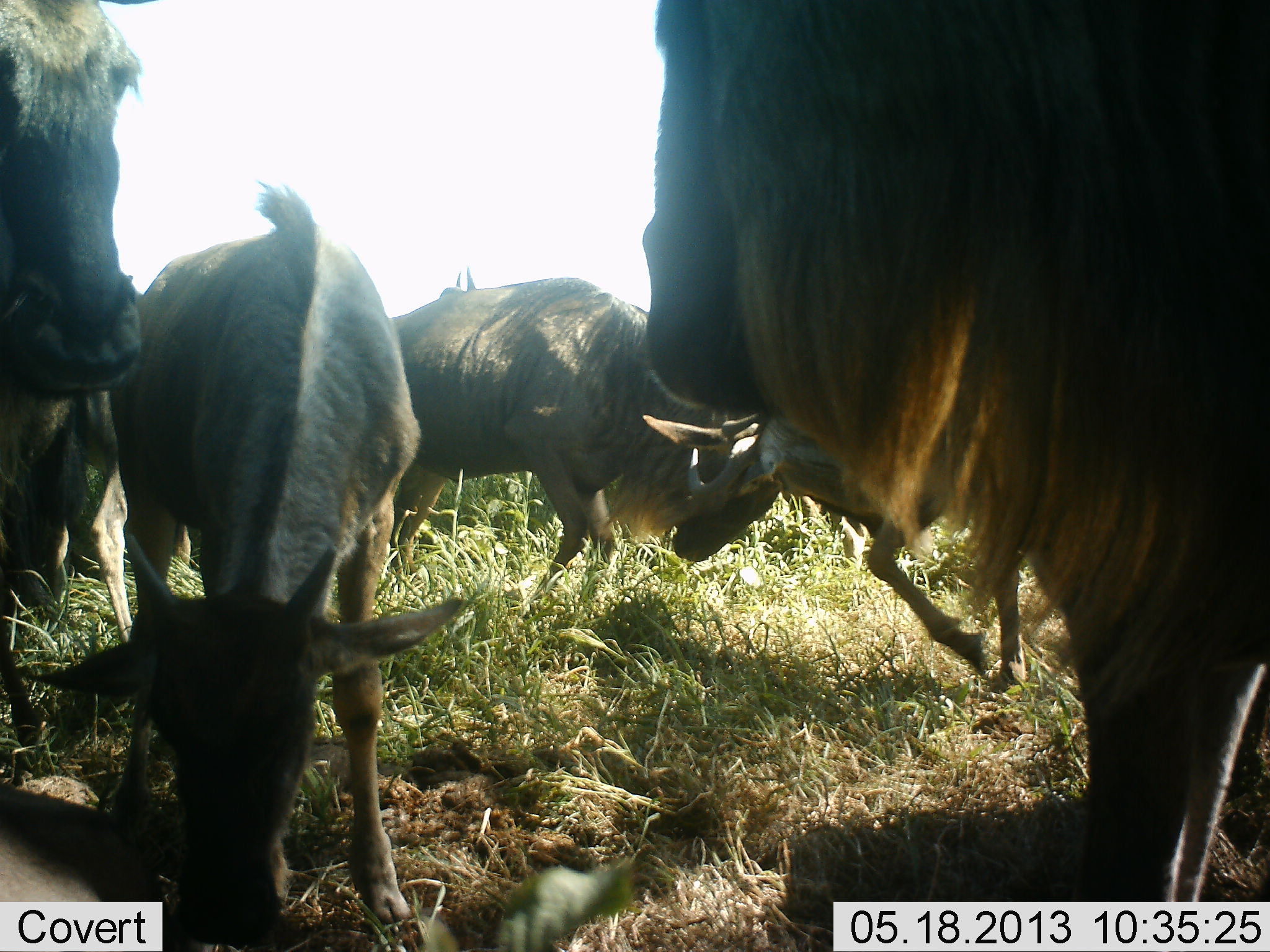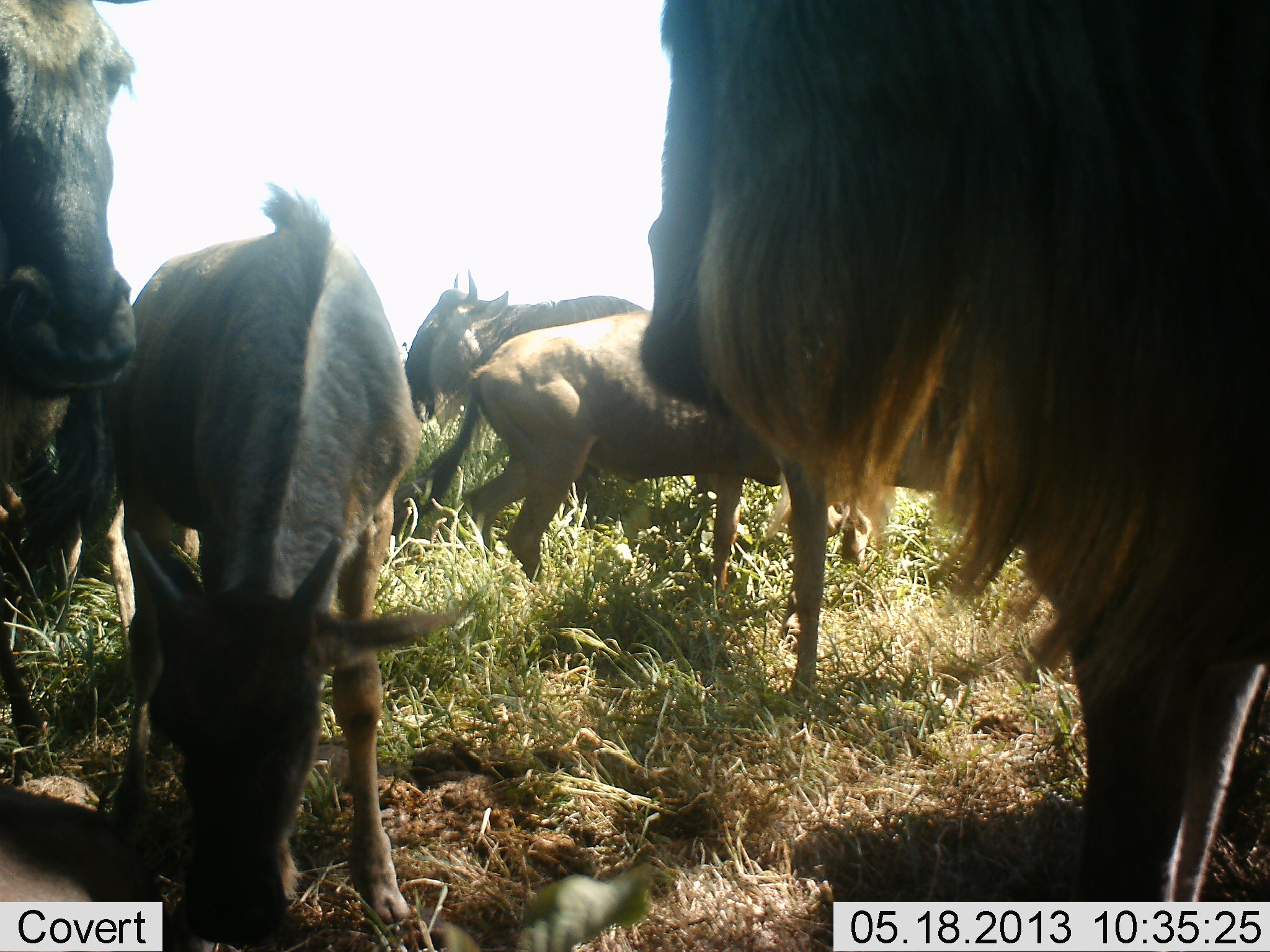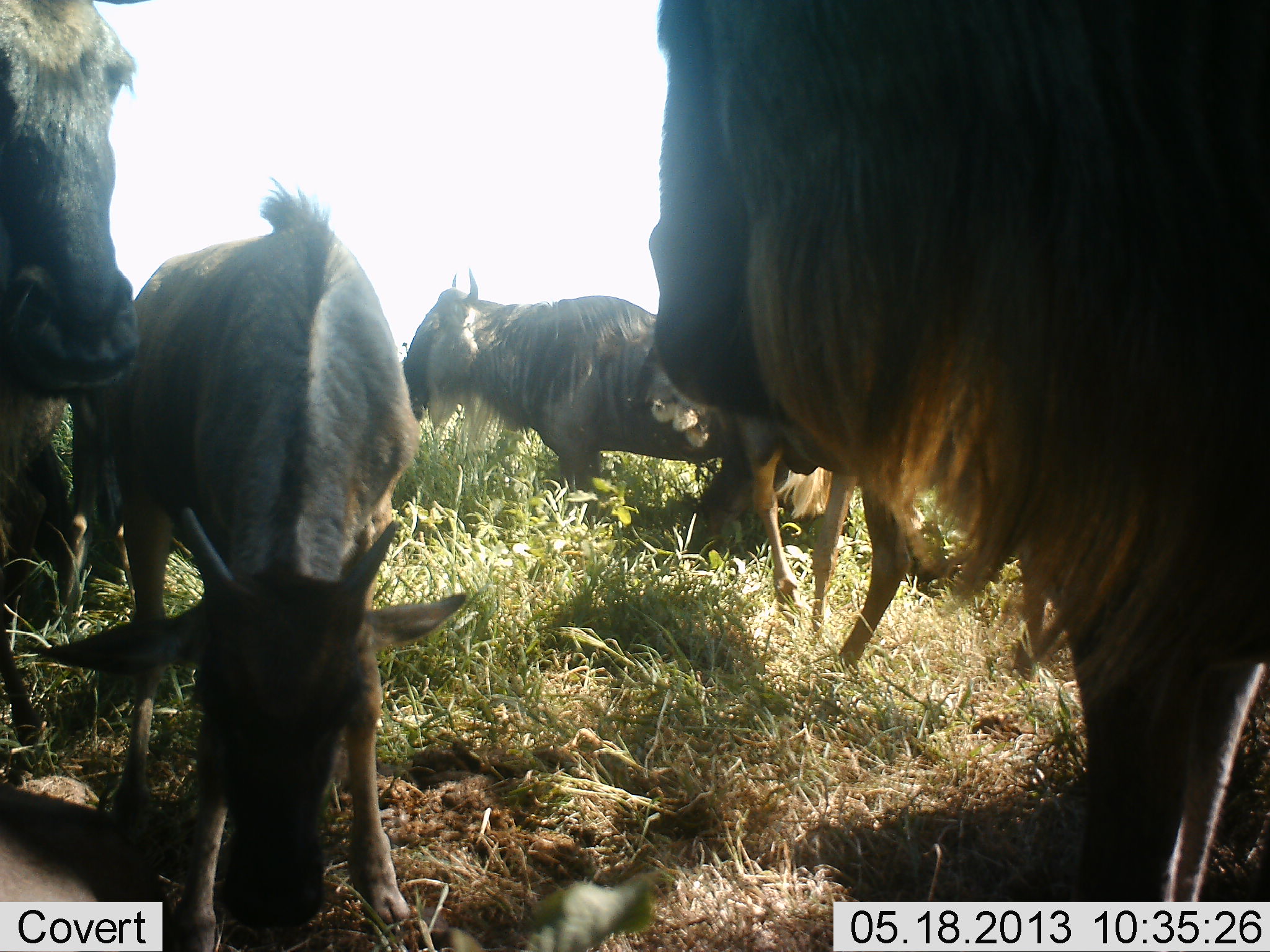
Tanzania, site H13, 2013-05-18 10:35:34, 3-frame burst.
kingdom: Animalia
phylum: Chordata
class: Mammalia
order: Artiodactyla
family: Bovidae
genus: Connochaetes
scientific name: Connochaetes taurinus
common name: blue wildebeest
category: wildebeest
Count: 6.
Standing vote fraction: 100%.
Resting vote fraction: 13%.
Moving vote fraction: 60%.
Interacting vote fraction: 27%.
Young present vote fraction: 60%.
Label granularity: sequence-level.